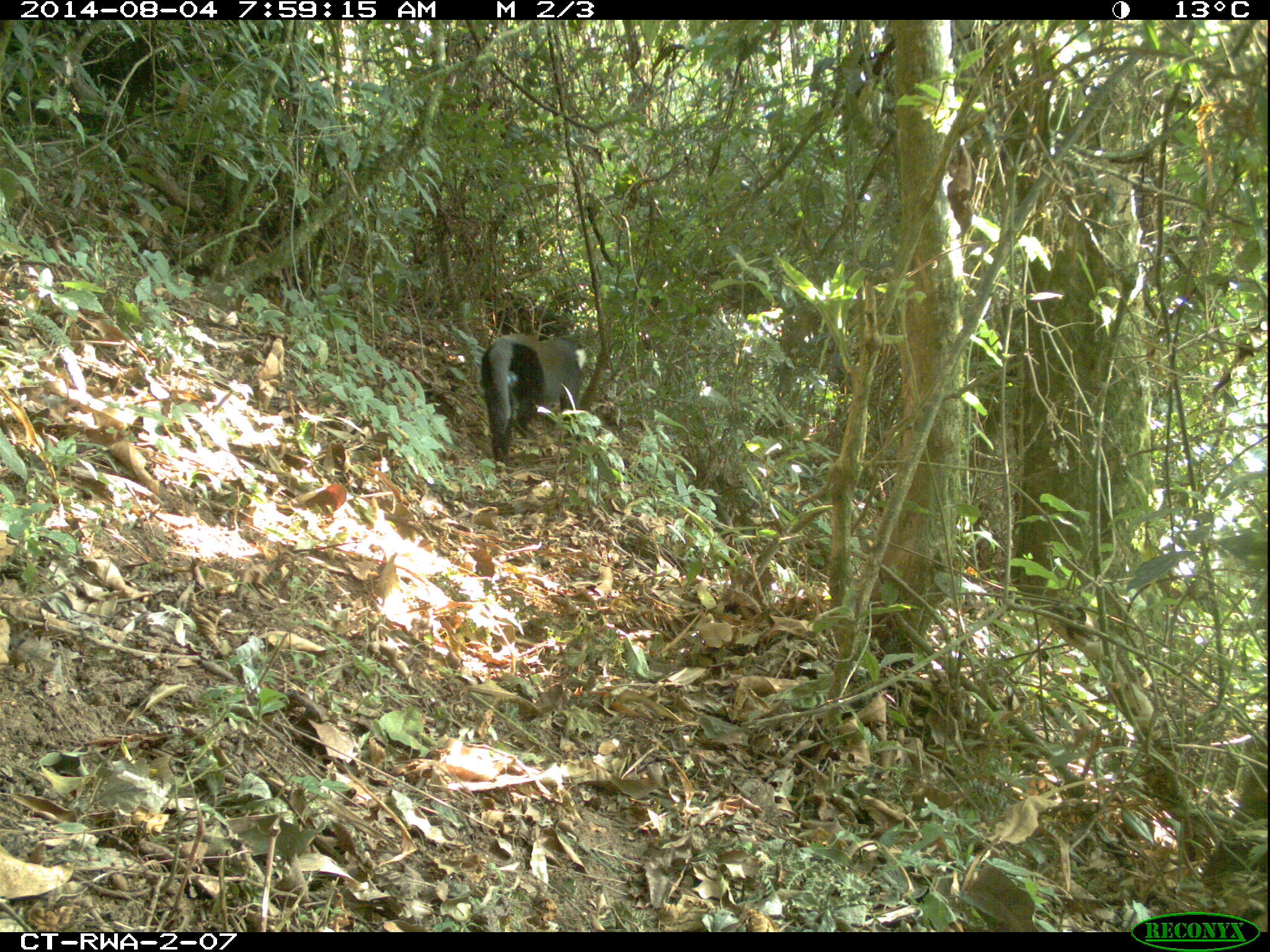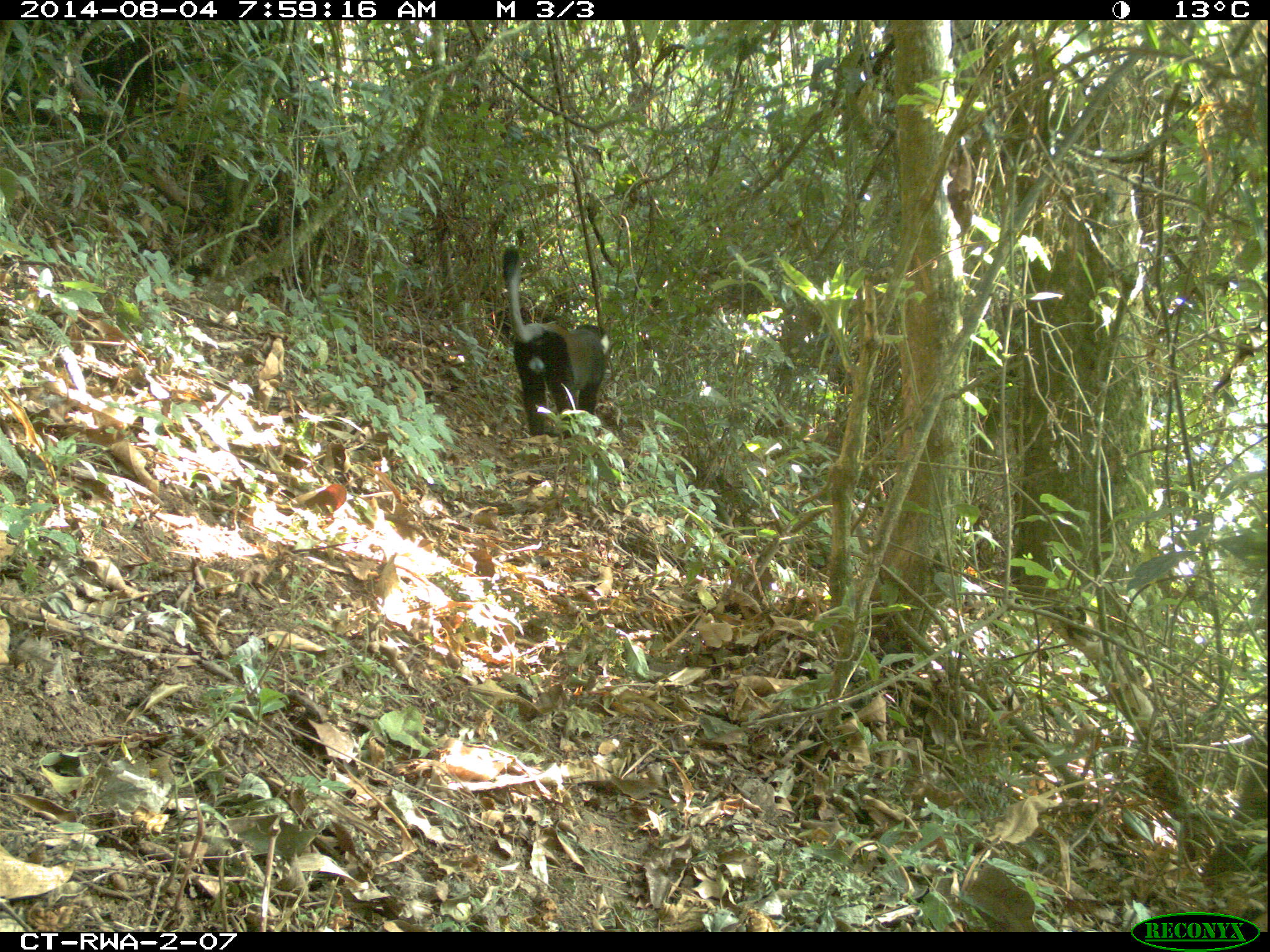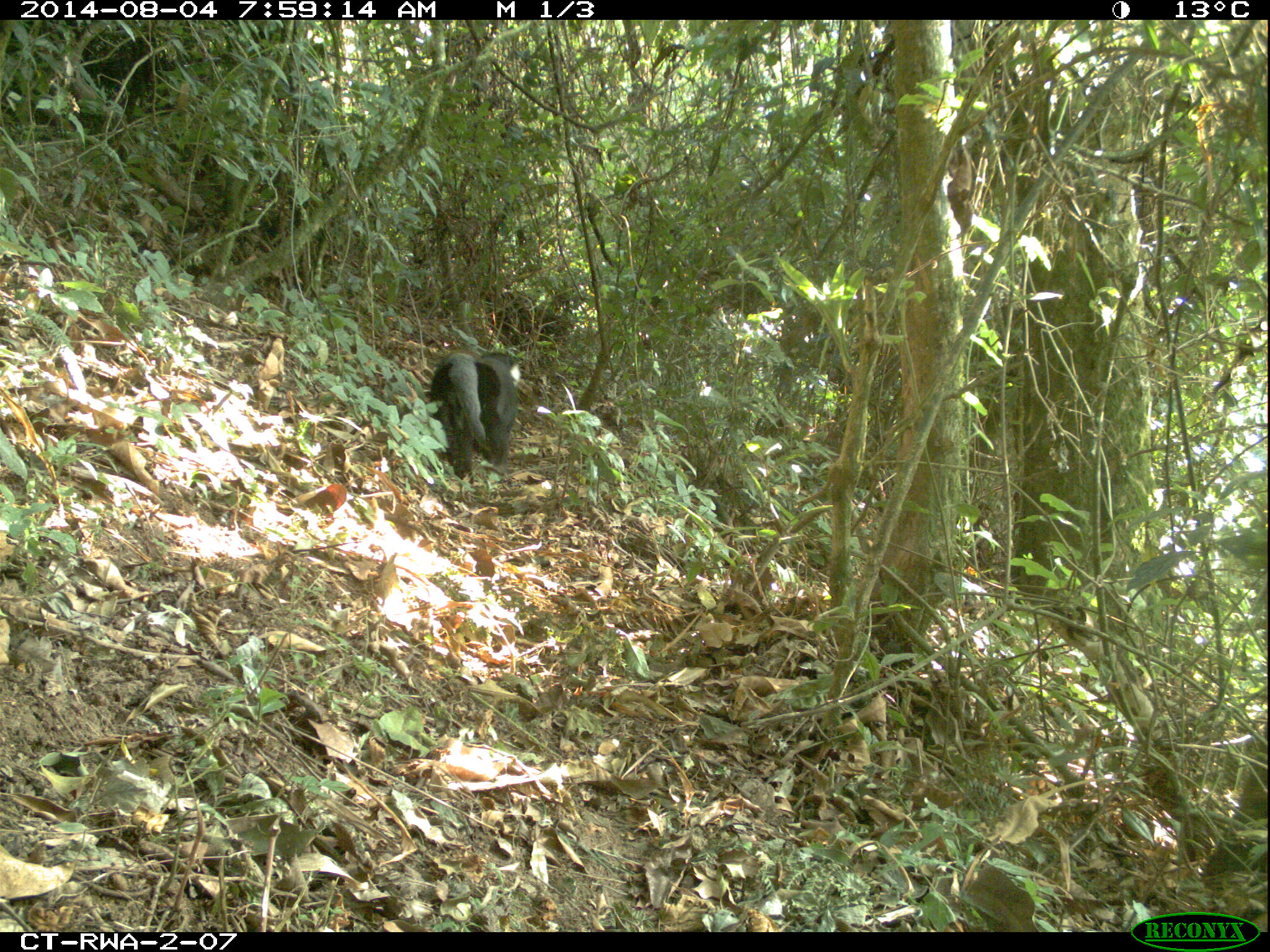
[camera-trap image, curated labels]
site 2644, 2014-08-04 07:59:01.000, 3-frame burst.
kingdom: Animalia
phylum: Chordata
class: Mammalia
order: Primates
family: Cercopithecidae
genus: Allochrocebus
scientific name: Allochrocebus lhoesti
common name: l'hoest's monkey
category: cercopithecus lhoesti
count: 1